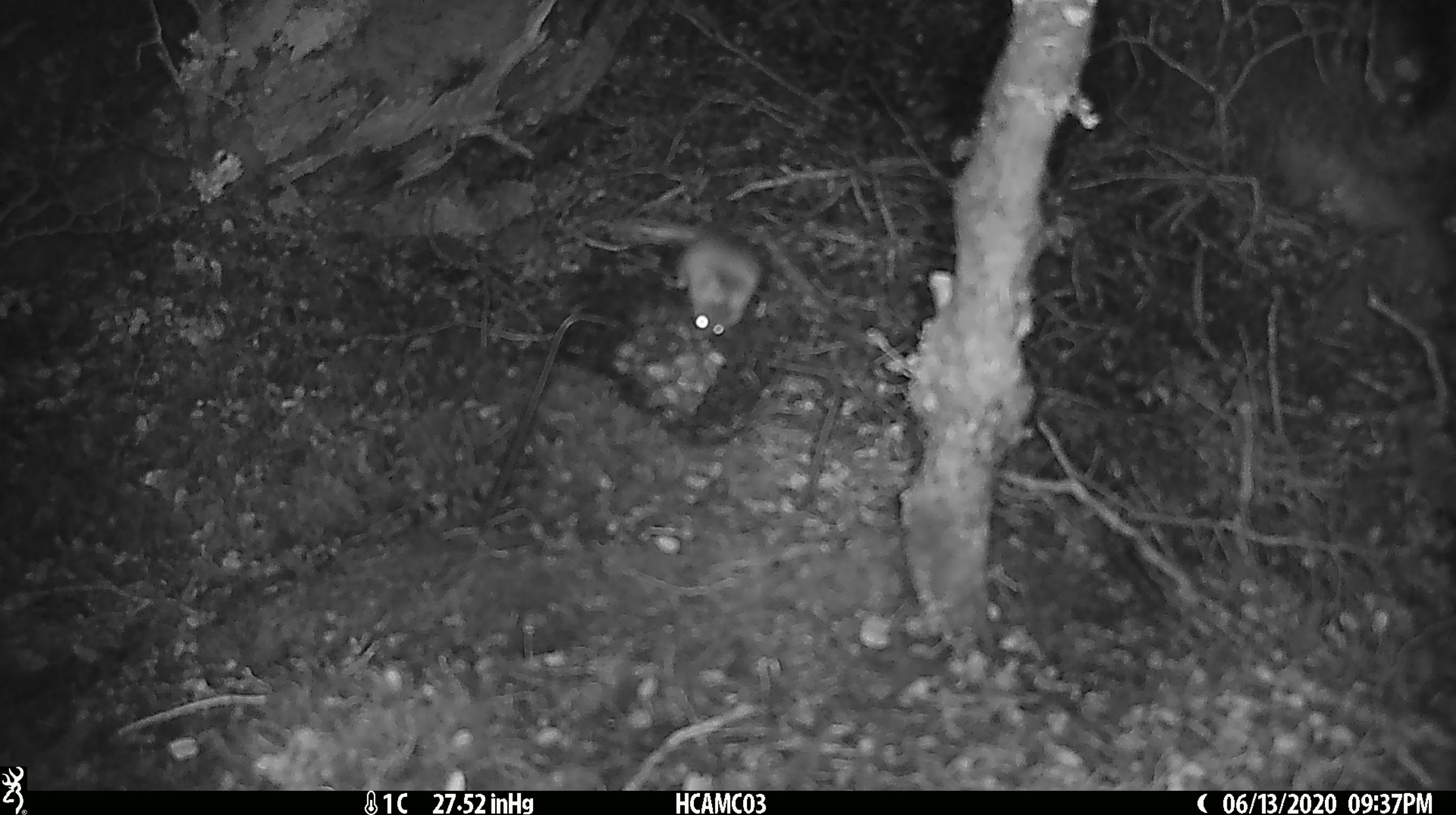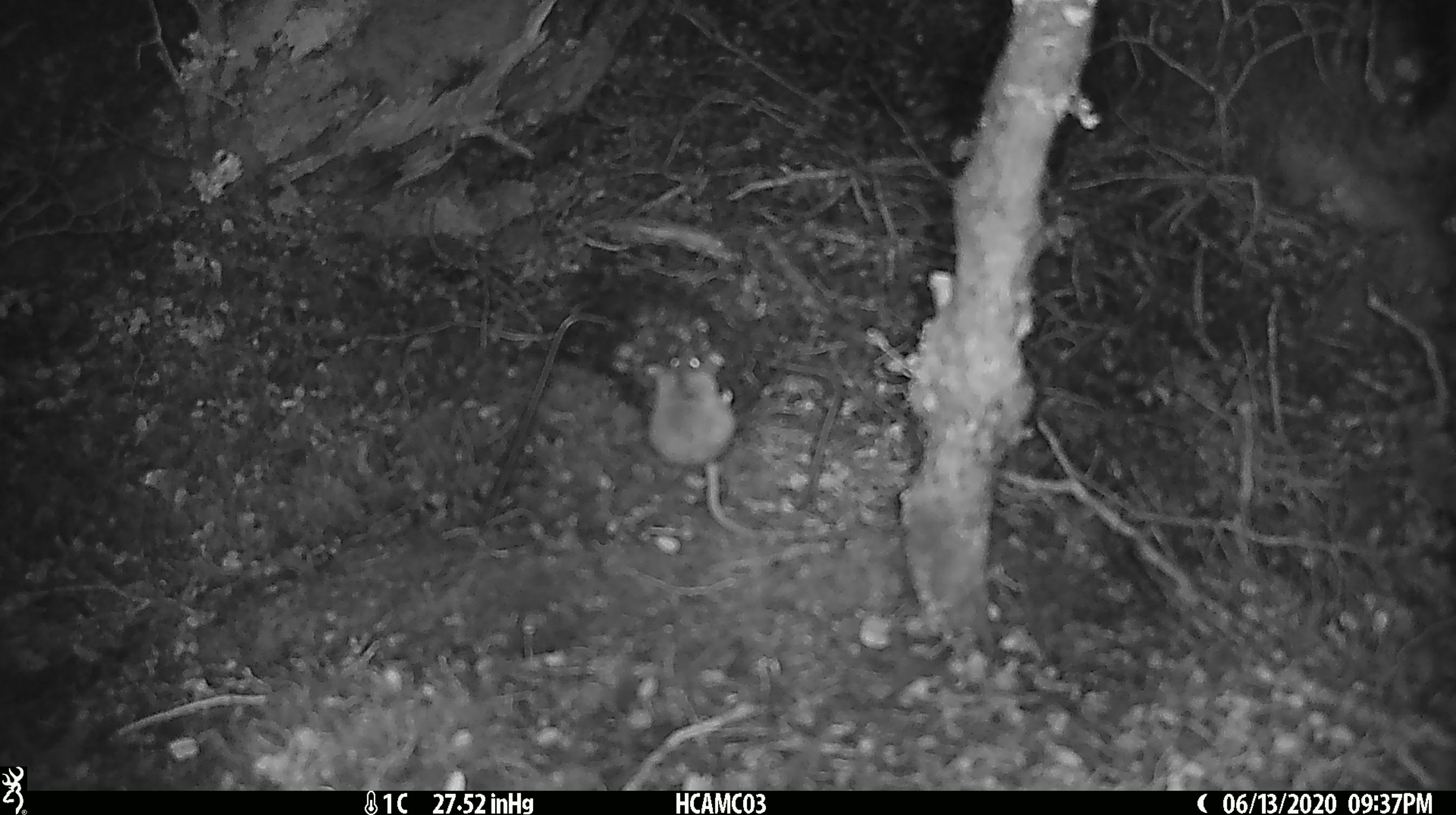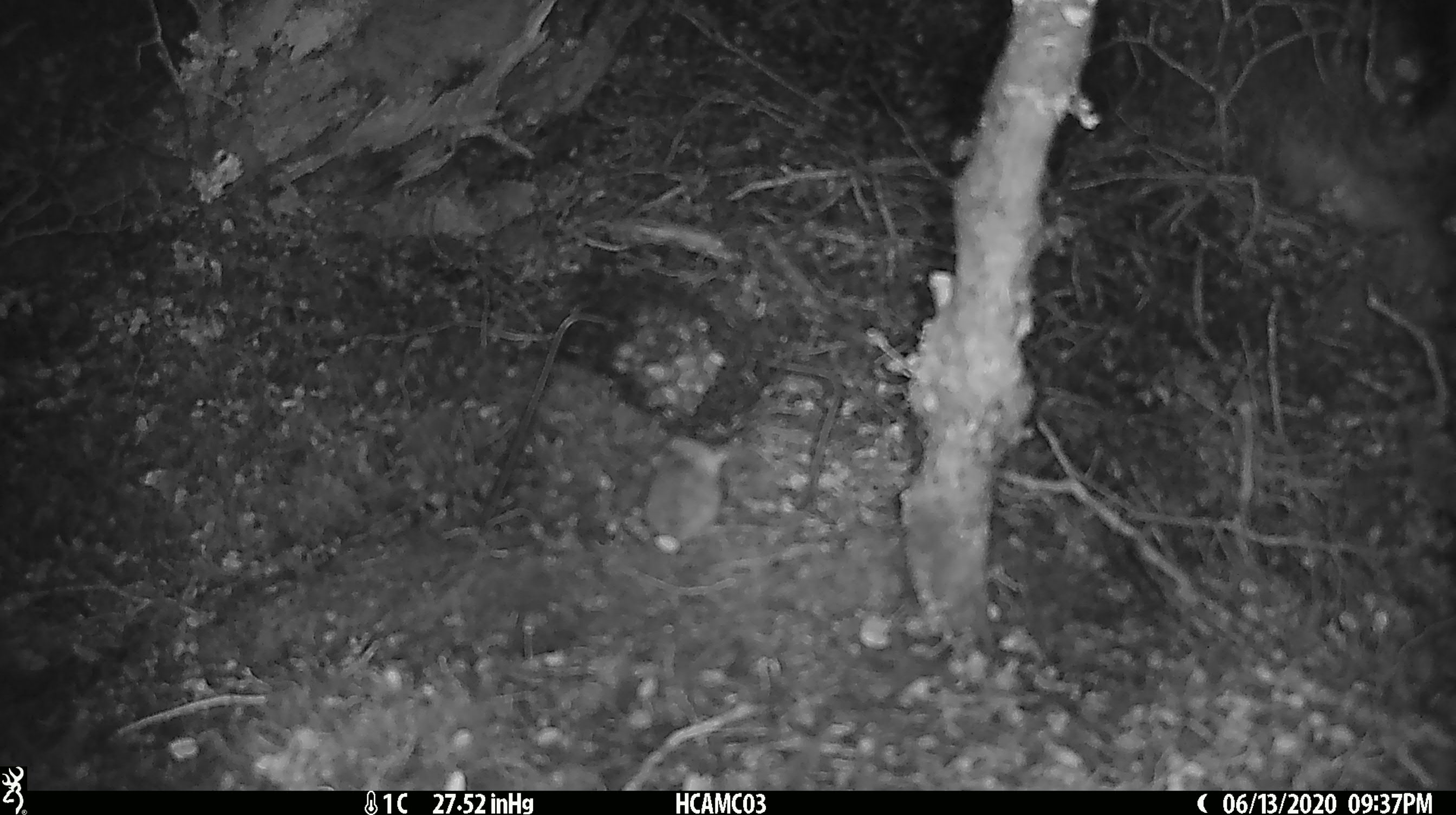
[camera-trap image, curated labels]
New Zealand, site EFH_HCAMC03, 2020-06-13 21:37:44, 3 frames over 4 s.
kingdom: Animalia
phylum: Chordata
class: Mammalia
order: Rodentia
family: Muridae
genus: Mus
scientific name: Mus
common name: mouse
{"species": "mouse (Mus)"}